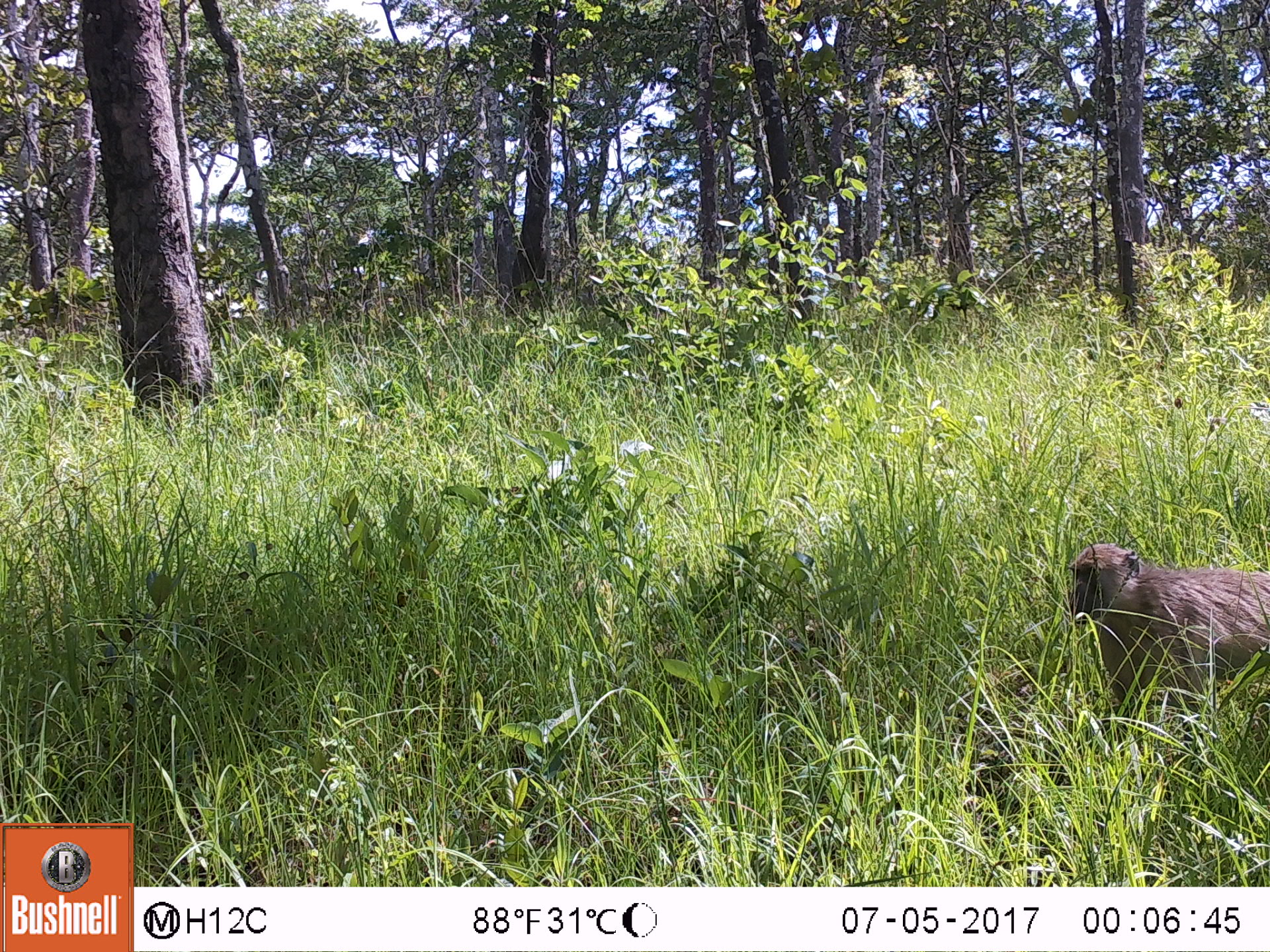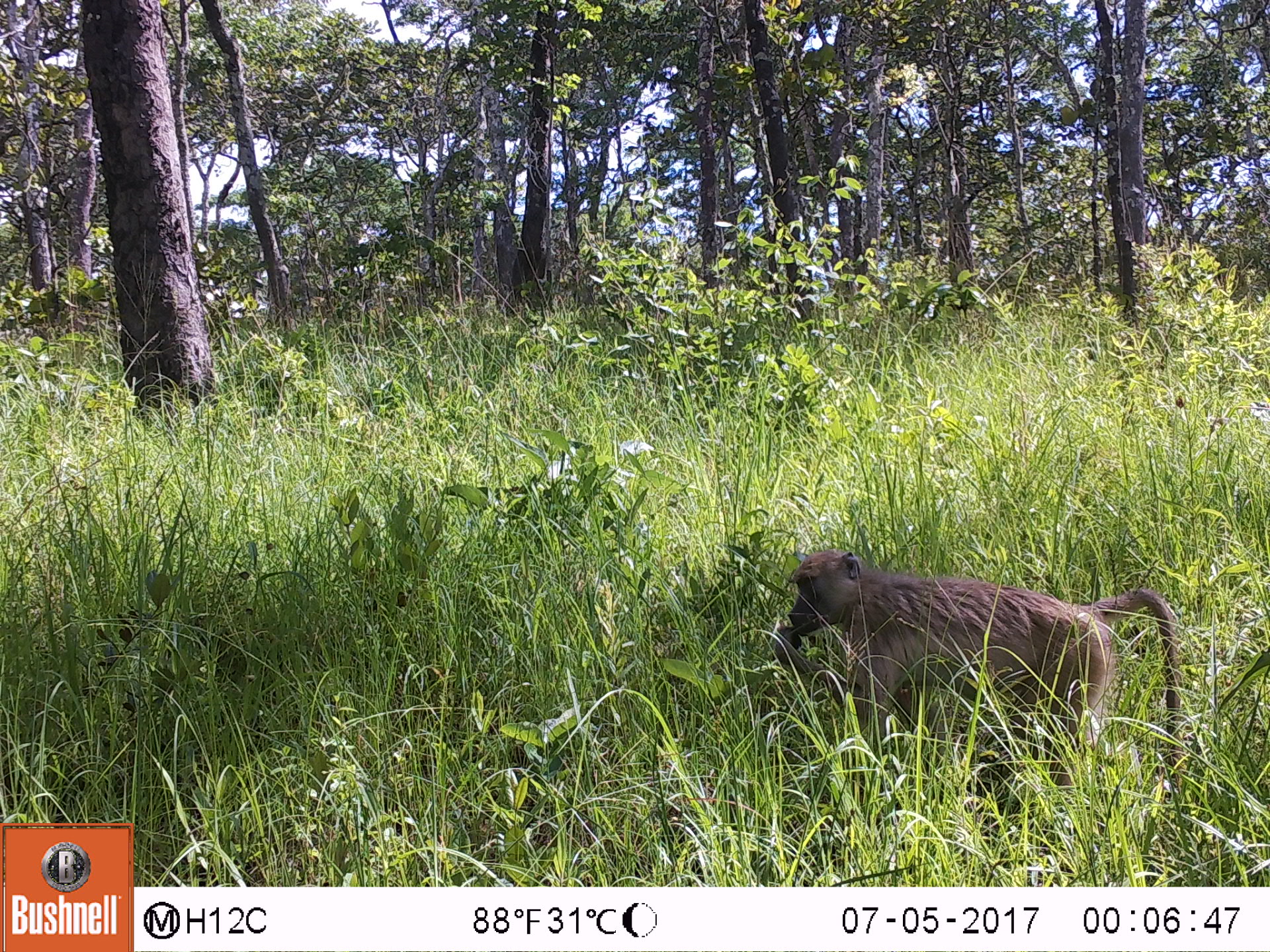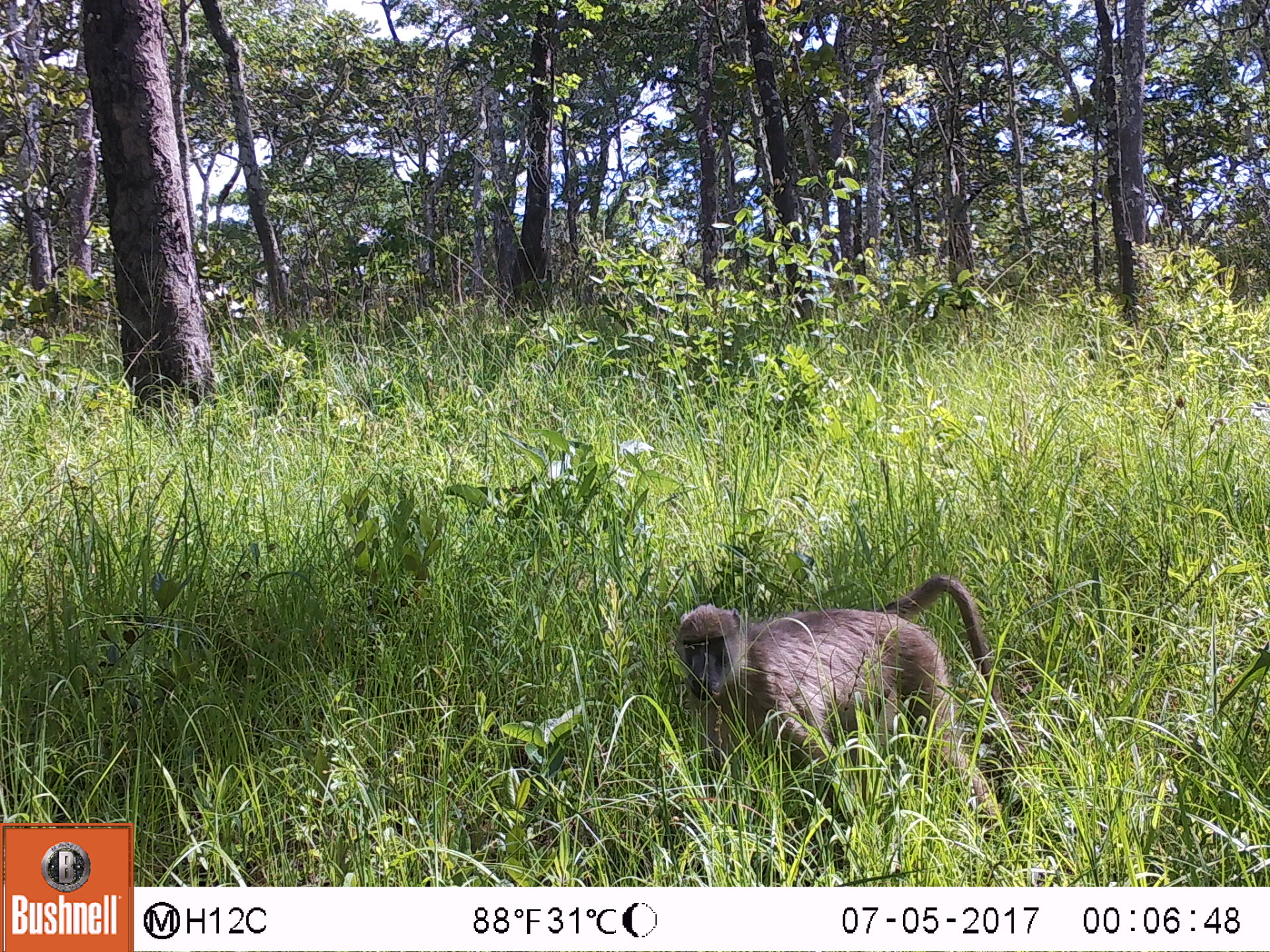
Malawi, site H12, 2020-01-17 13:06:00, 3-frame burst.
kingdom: Animalia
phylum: Chordata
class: Mammalia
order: Primates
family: Cercopithecidae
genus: Papio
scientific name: Papio cynocephalus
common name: yellow baboon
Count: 1.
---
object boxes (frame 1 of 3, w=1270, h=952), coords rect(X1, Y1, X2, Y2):
yellow baboon: rect(1062, 540, 1262, 732)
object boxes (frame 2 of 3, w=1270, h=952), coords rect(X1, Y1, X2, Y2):
yellow baboon: rect(771, 548, 1185, 794)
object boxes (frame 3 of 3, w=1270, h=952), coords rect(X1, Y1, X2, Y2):
yellow baboon: rect(668, 580, 1007, 792)